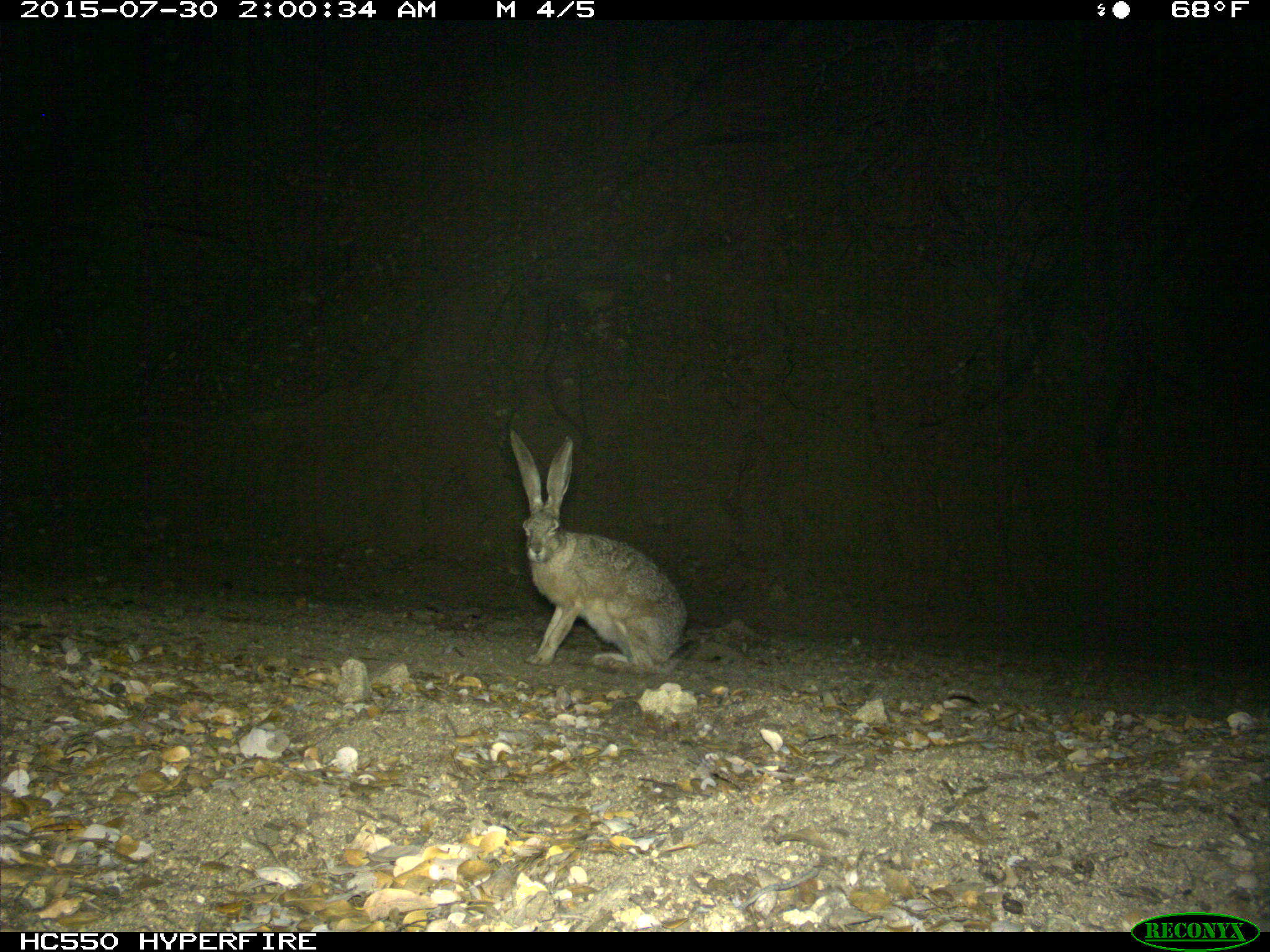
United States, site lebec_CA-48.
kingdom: Animalia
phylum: Chordata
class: Mammalia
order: Lagomorpha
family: Leporidae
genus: Lepus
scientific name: Lepus californicus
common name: black-tailed jackrabbit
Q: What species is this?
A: Lepus californicus (black-tailed jackrabbit).